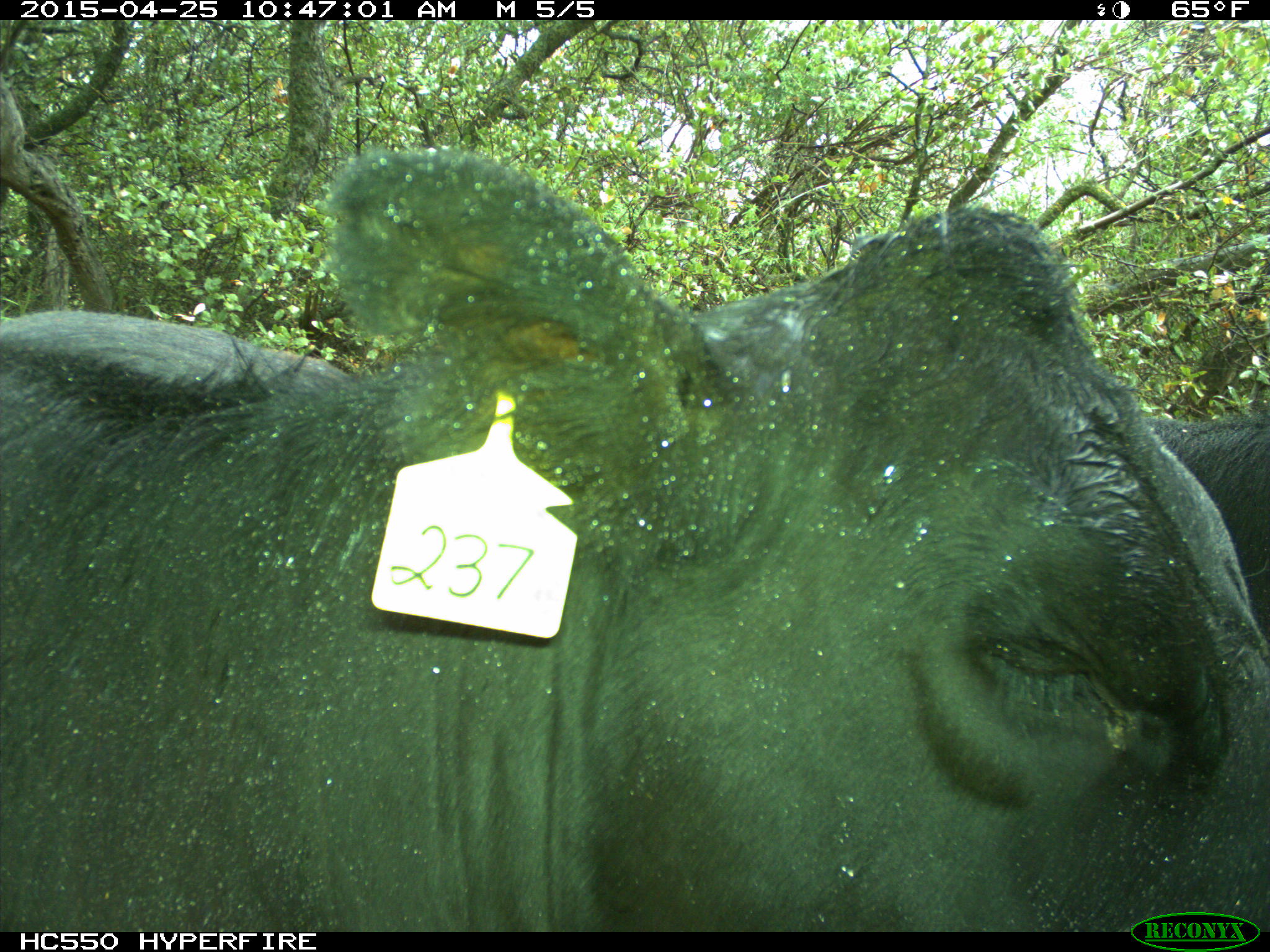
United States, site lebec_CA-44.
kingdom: Animalia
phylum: Chordata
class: Mammalia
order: Artiodactyla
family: Suidae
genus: Sus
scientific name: Sus scrofa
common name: wild boar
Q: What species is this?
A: Sus scrofa (wild boar).